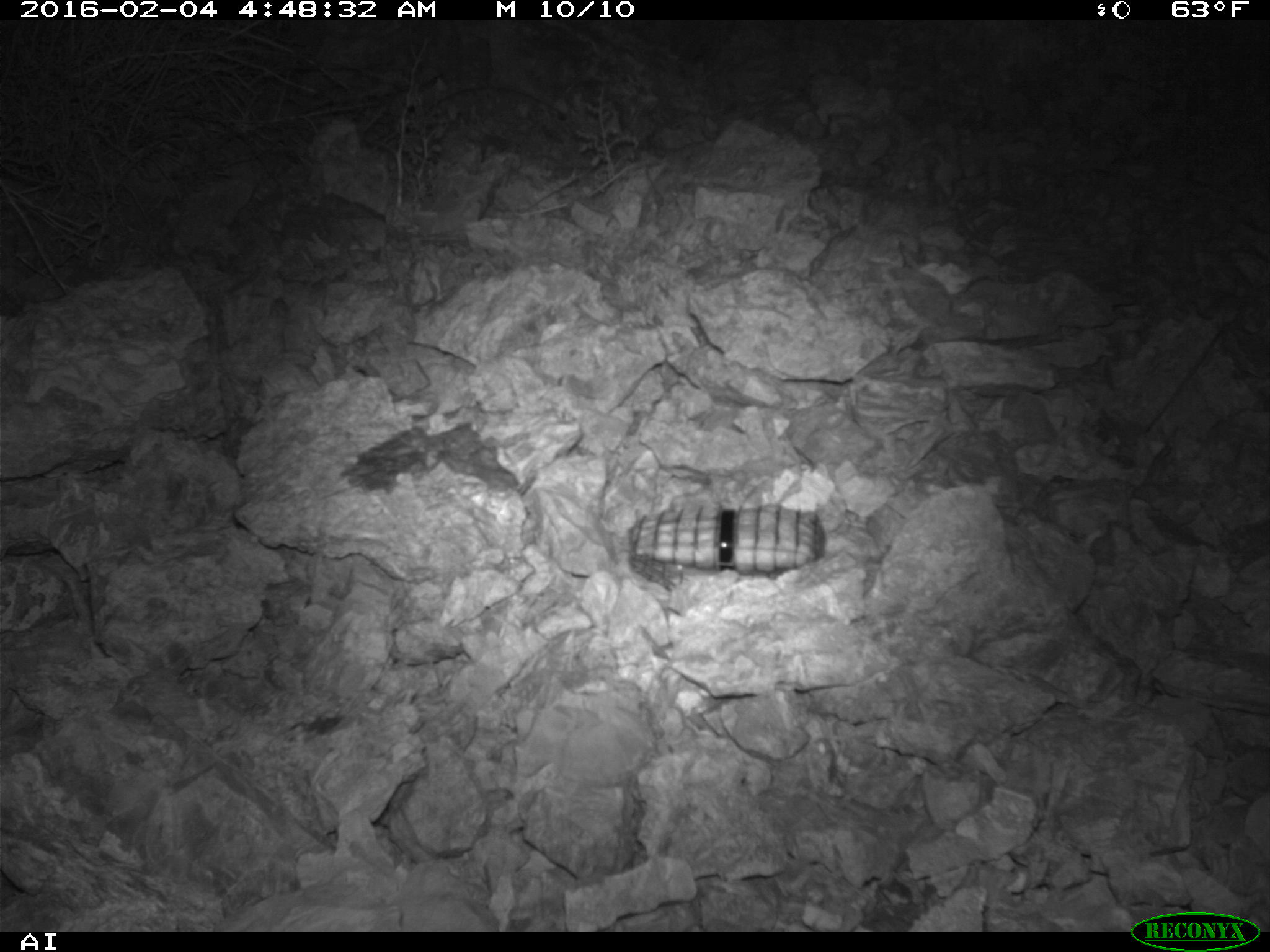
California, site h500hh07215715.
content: no animal present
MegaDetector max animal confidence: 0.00